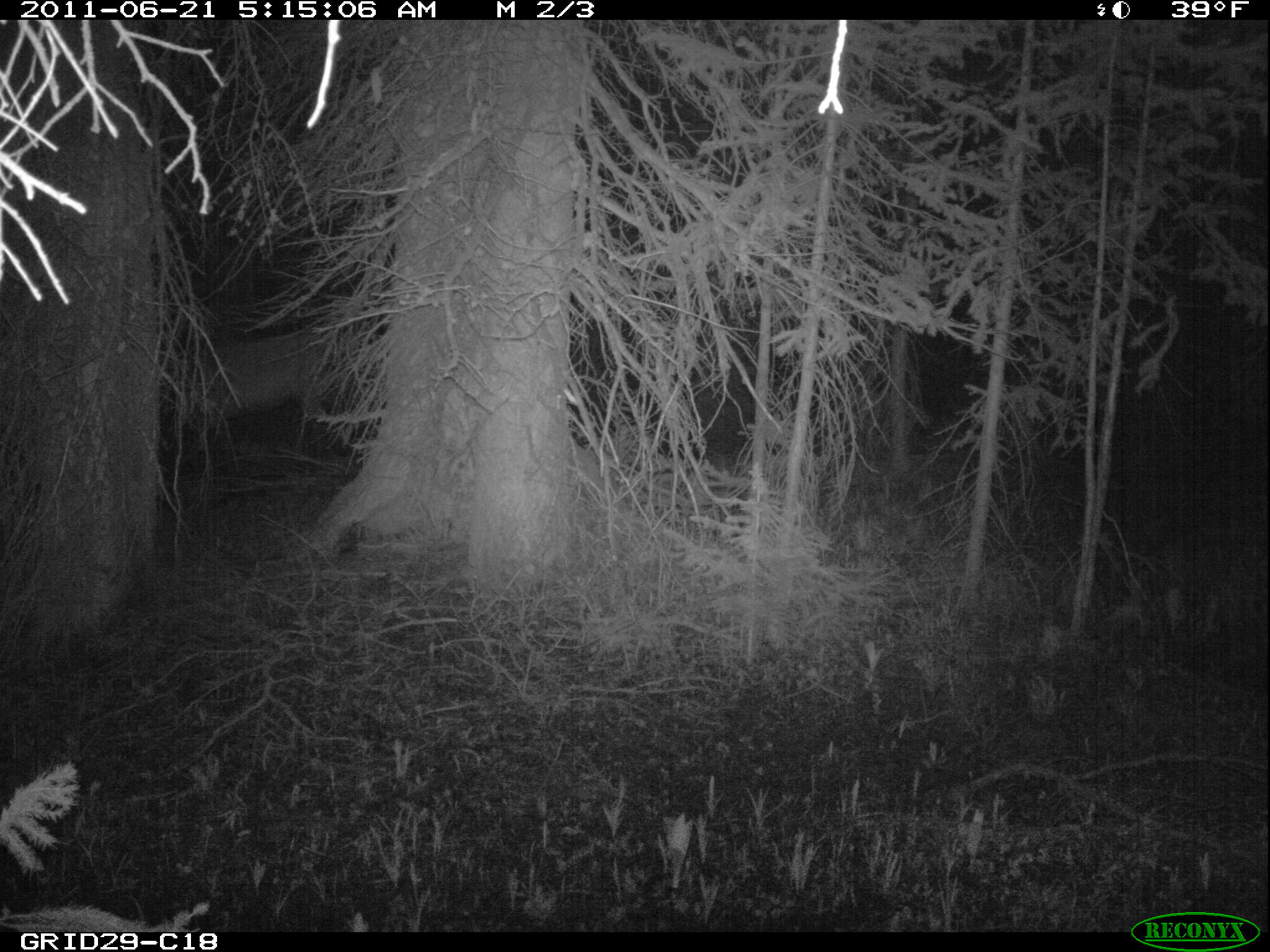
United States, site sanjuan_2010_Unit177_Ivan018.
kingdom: Animalia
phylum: Chordata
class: Mammalia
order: Artiodactyla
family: Cervidae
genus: Cervus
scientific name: Cervus elaphus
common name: red deer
Cervus elaphus (red deer).